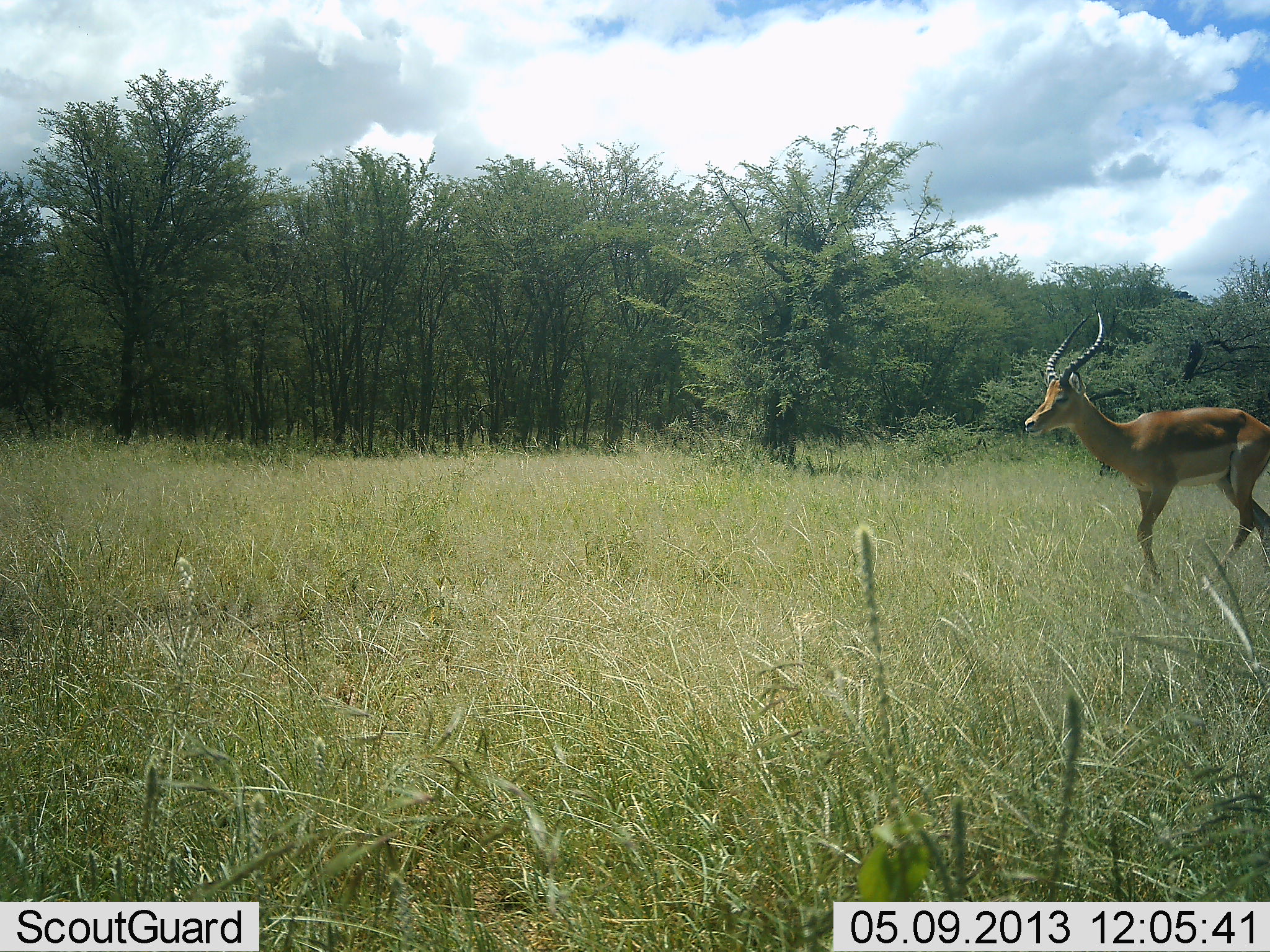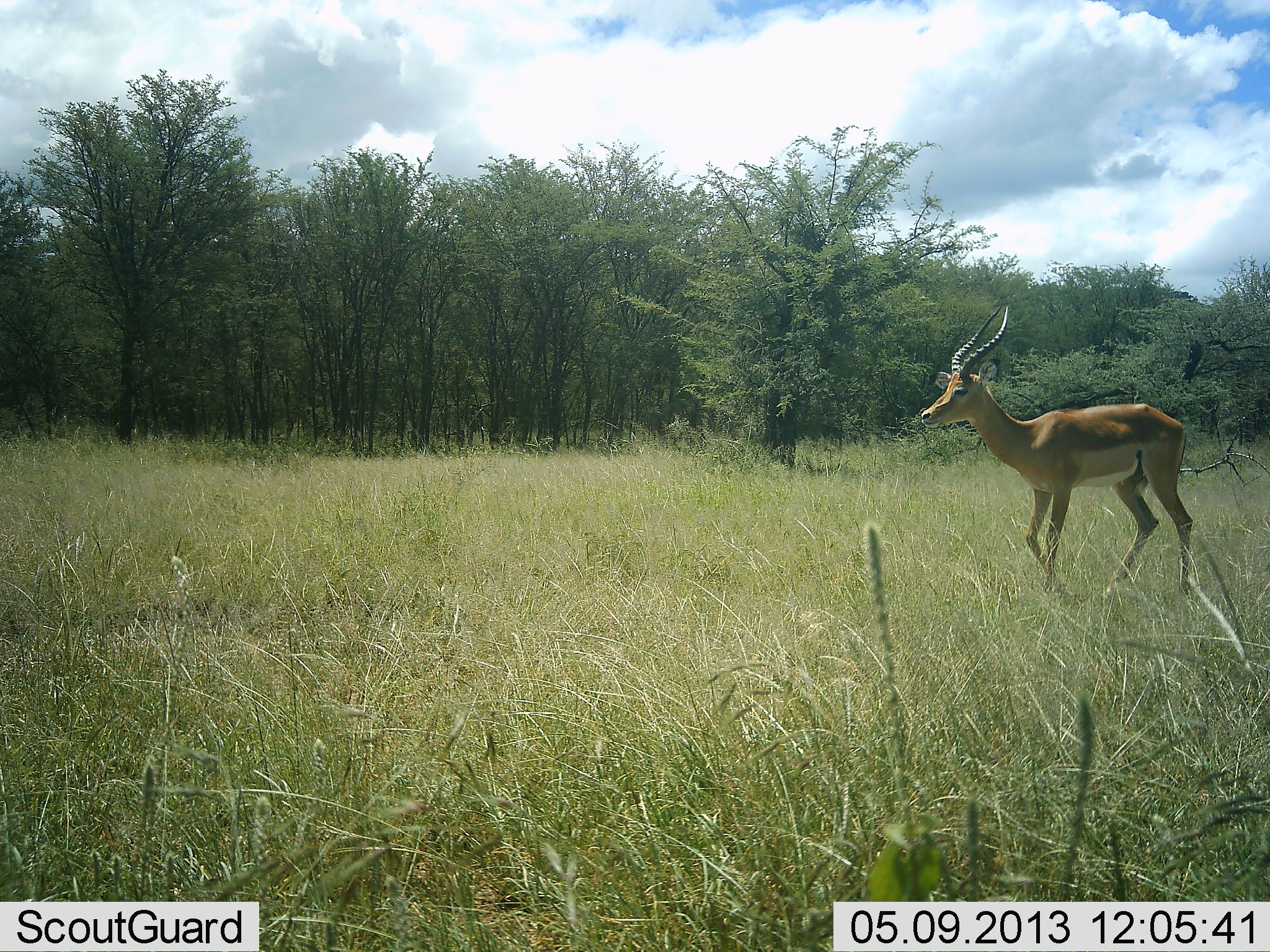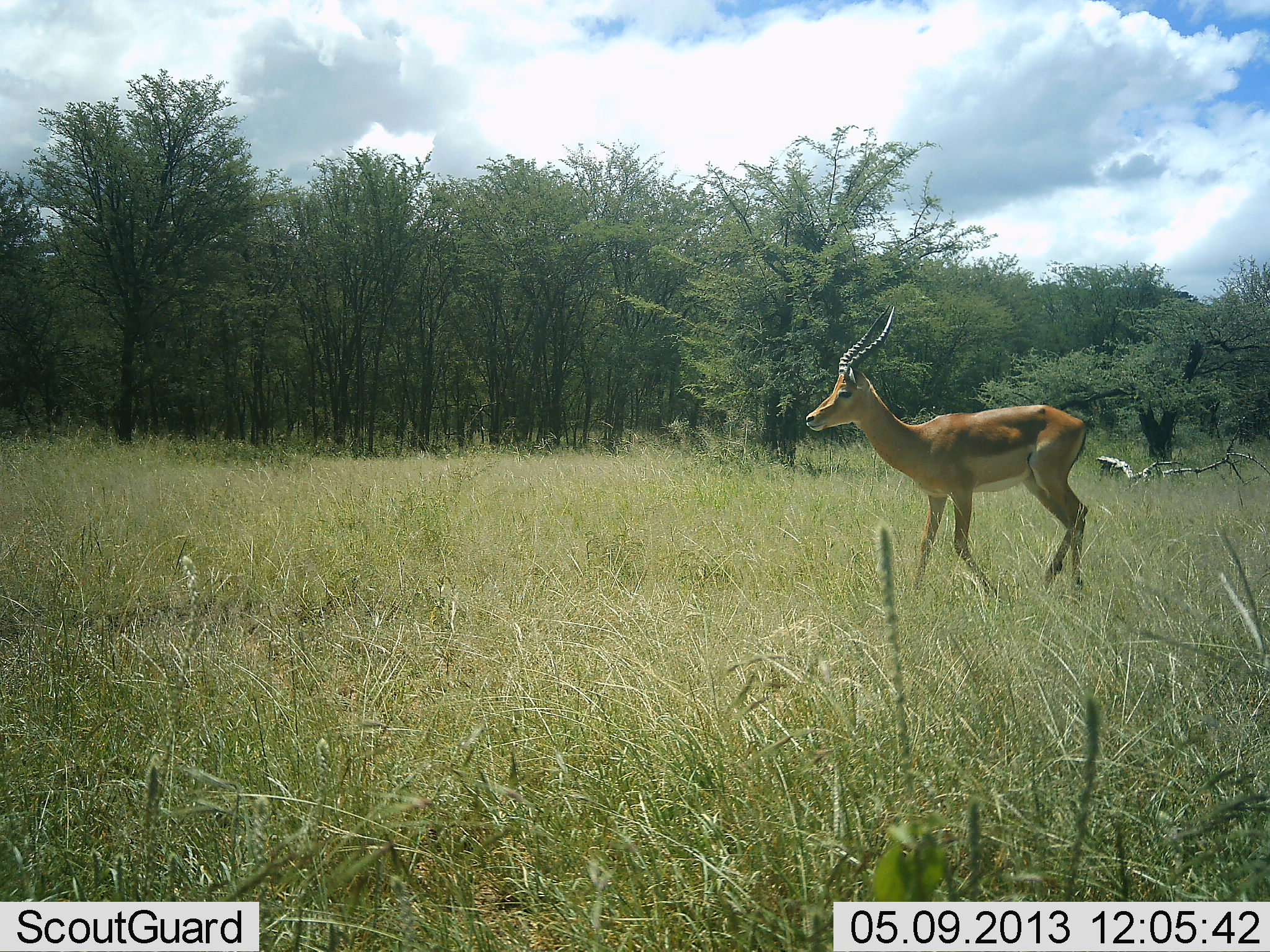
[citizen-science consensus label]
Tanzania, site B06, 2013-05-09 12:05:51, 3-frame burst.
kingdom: Animalia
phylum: Chordata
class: Mammalia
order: Artiodactyla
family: Bovidae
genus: Aepyceros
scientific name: Aepyceros melampus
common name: impala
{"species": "impala (Aepyceros melampus)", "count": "1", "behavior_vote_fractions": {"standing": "20%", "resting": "0%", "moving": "80%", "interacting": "0%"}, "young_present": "0%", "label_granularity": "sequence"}